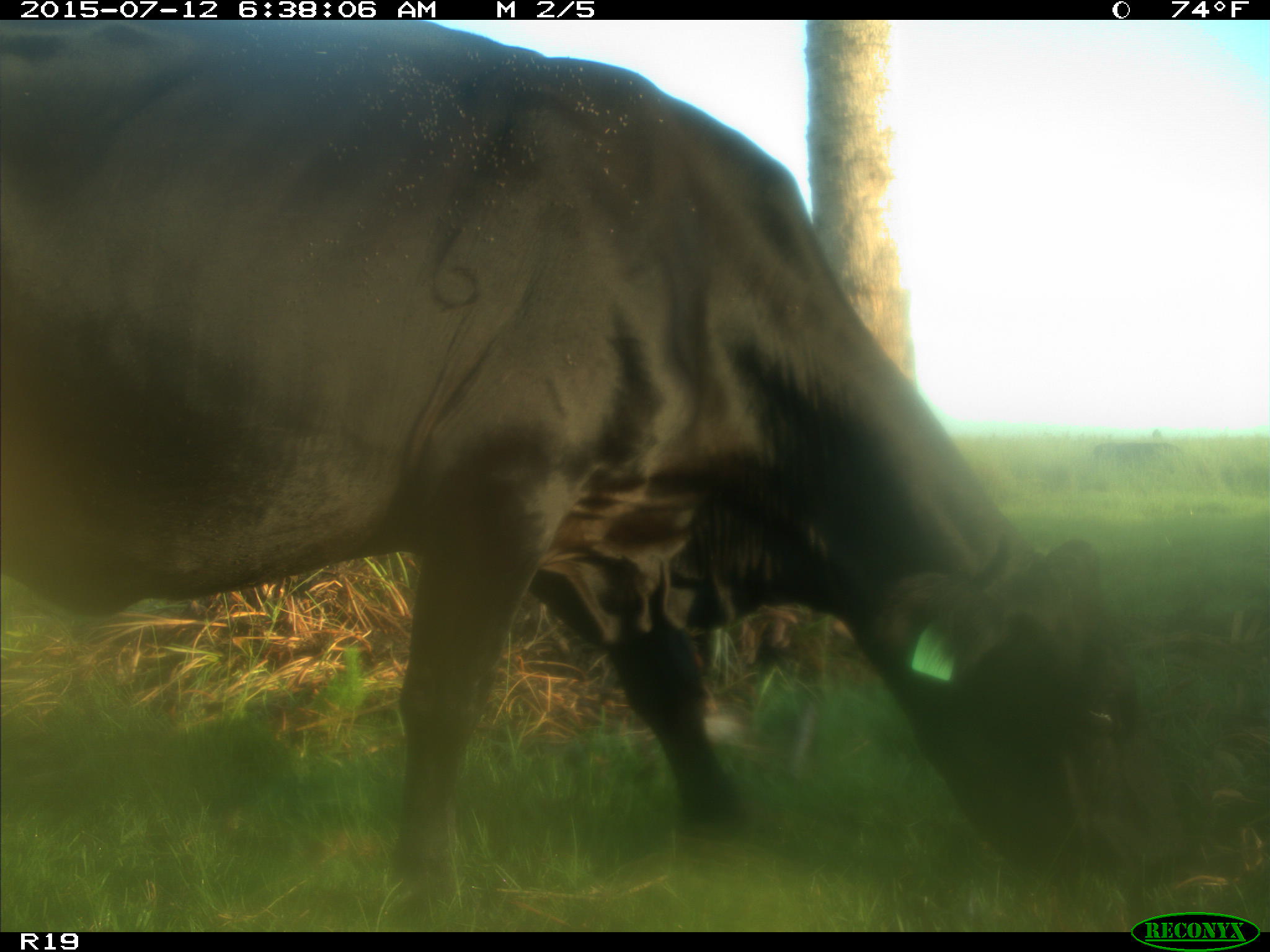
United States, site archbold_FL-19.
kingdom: Animalia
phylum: Chordata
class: Mammalia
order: Artiodactyla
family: Bovidae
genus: Bos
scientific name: Bos taurus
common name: domestic cow